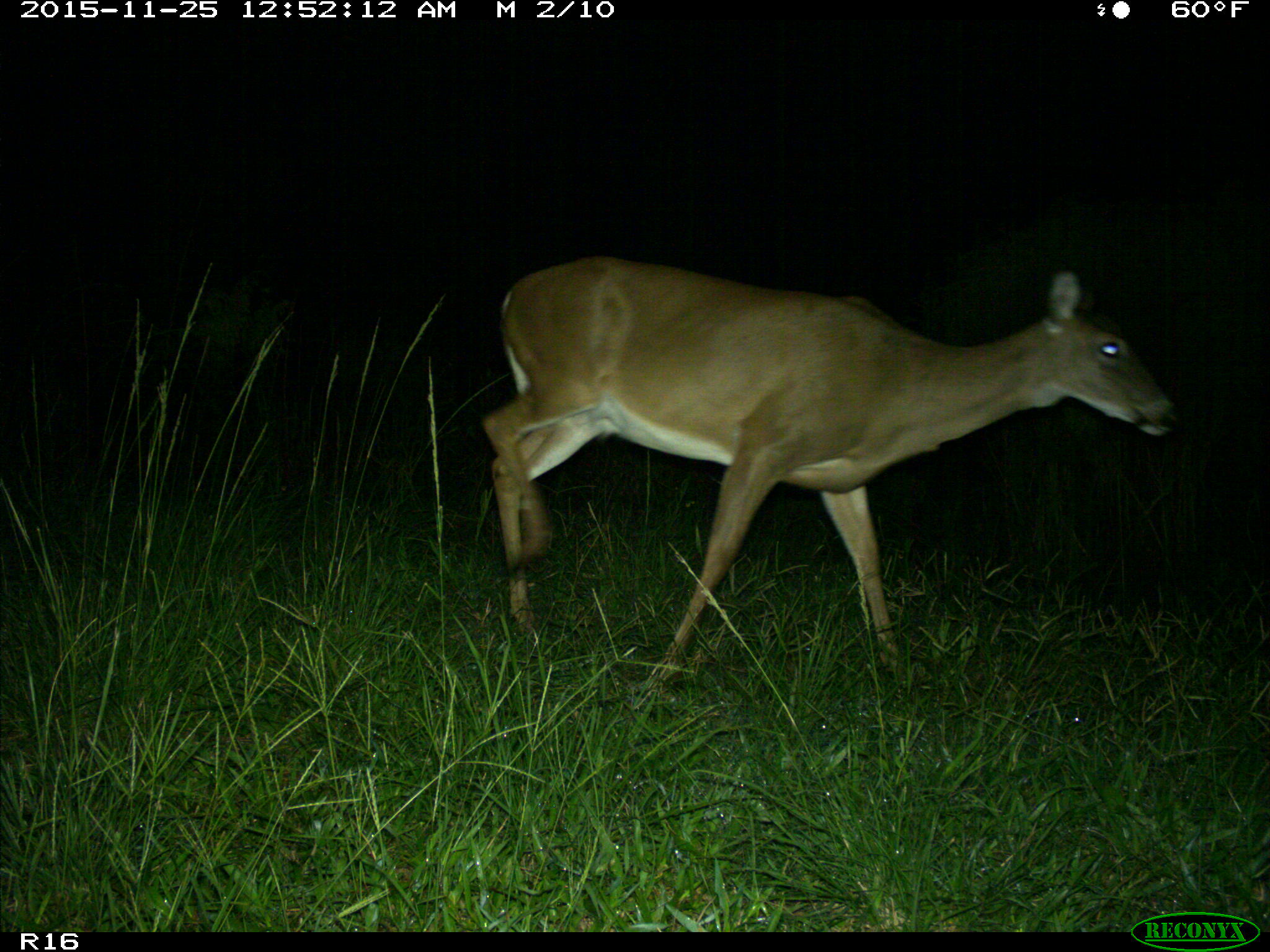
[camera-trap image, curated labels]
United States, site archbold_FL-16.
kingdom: Animalia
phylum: Chordata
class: Mammalia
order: Artiodactyla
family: Cervidae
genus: Odocoileus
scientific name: Odocoileus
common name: deer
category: unidentified deer